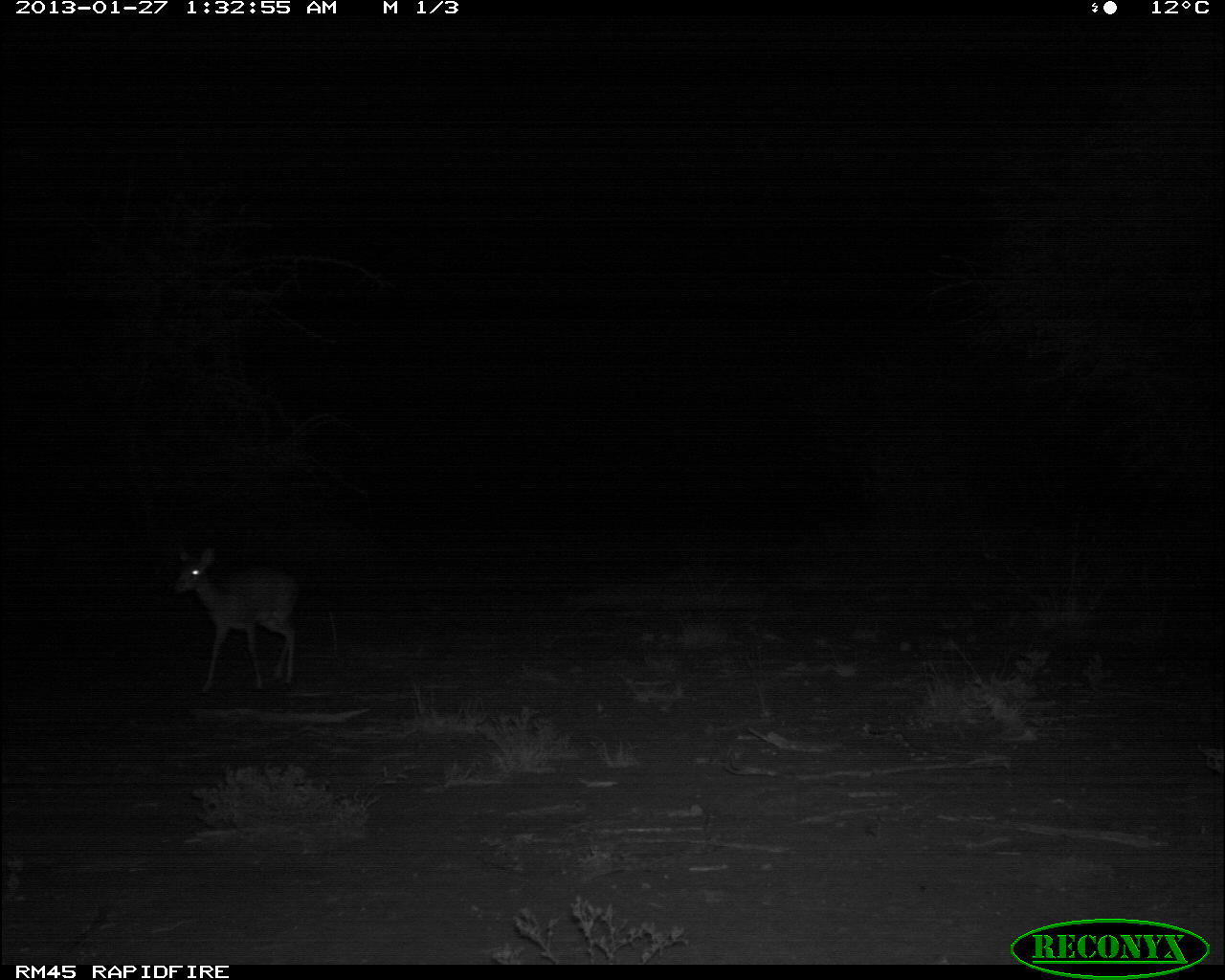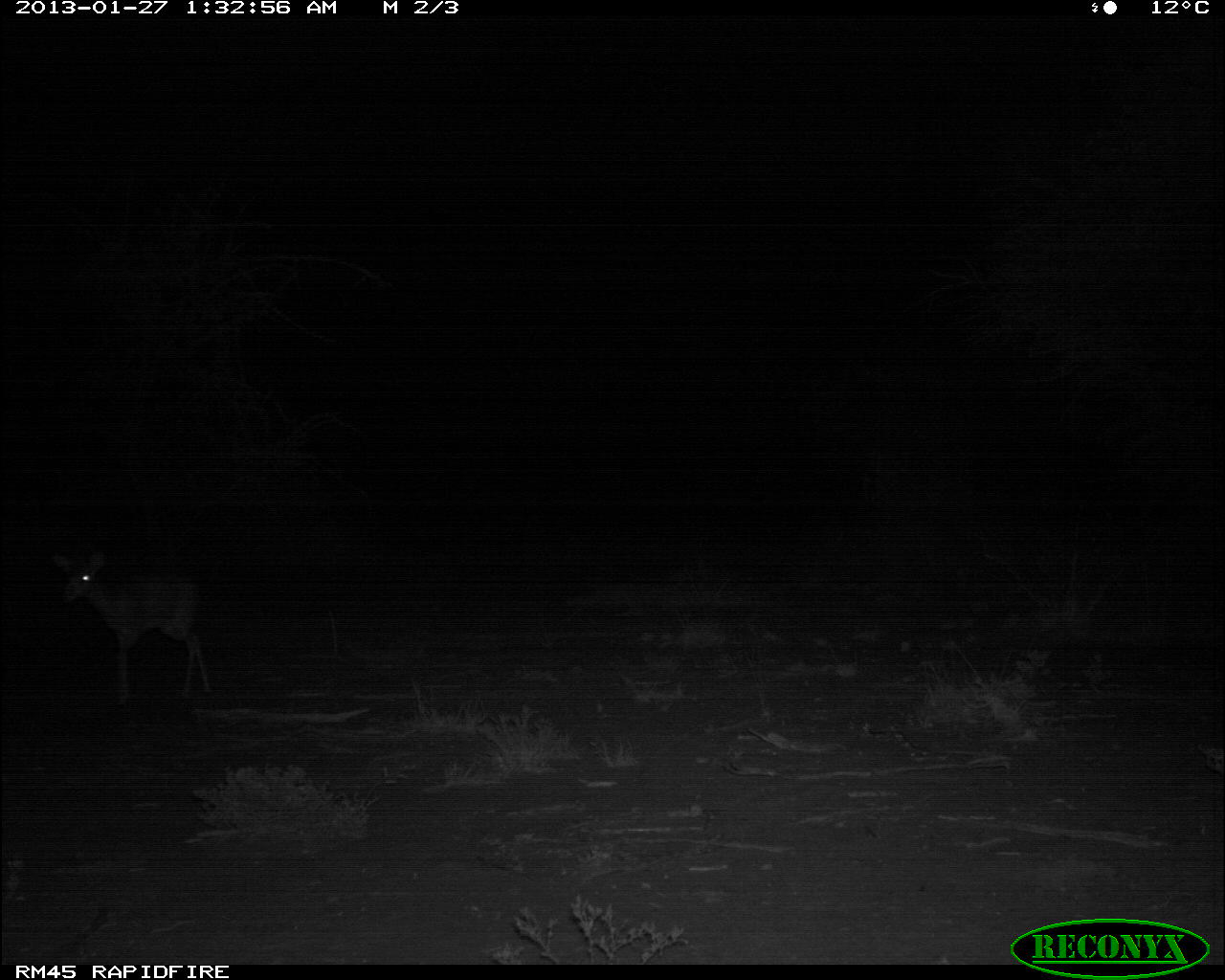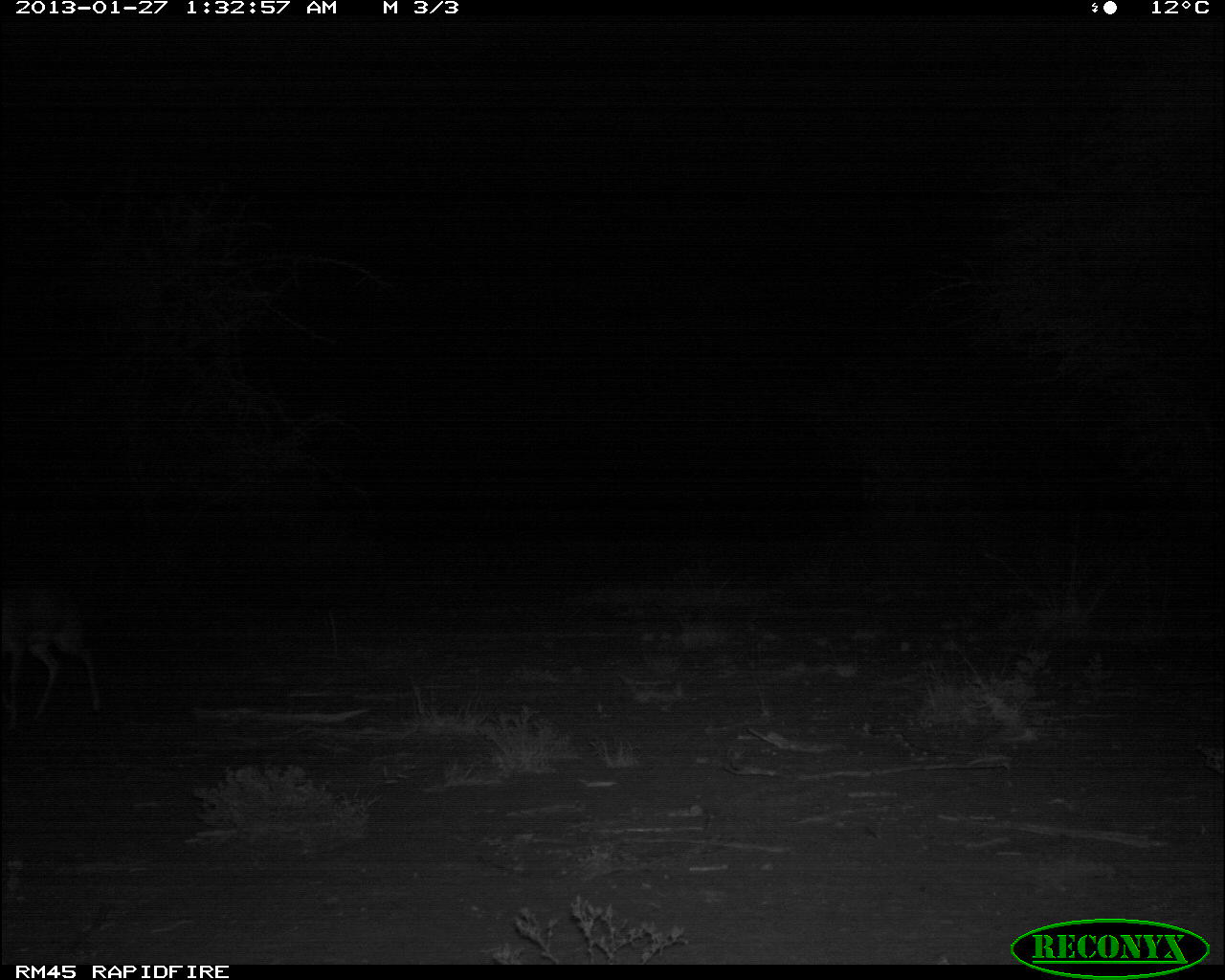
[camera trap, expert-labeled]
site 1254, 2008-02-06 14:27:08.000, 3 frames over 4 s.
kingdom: Animalia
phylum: Chordata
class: Mammalia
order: Artiodactyla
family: Bovidae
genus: Tragelaphus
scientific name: Tragelaphus oryx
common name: eland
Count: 1.